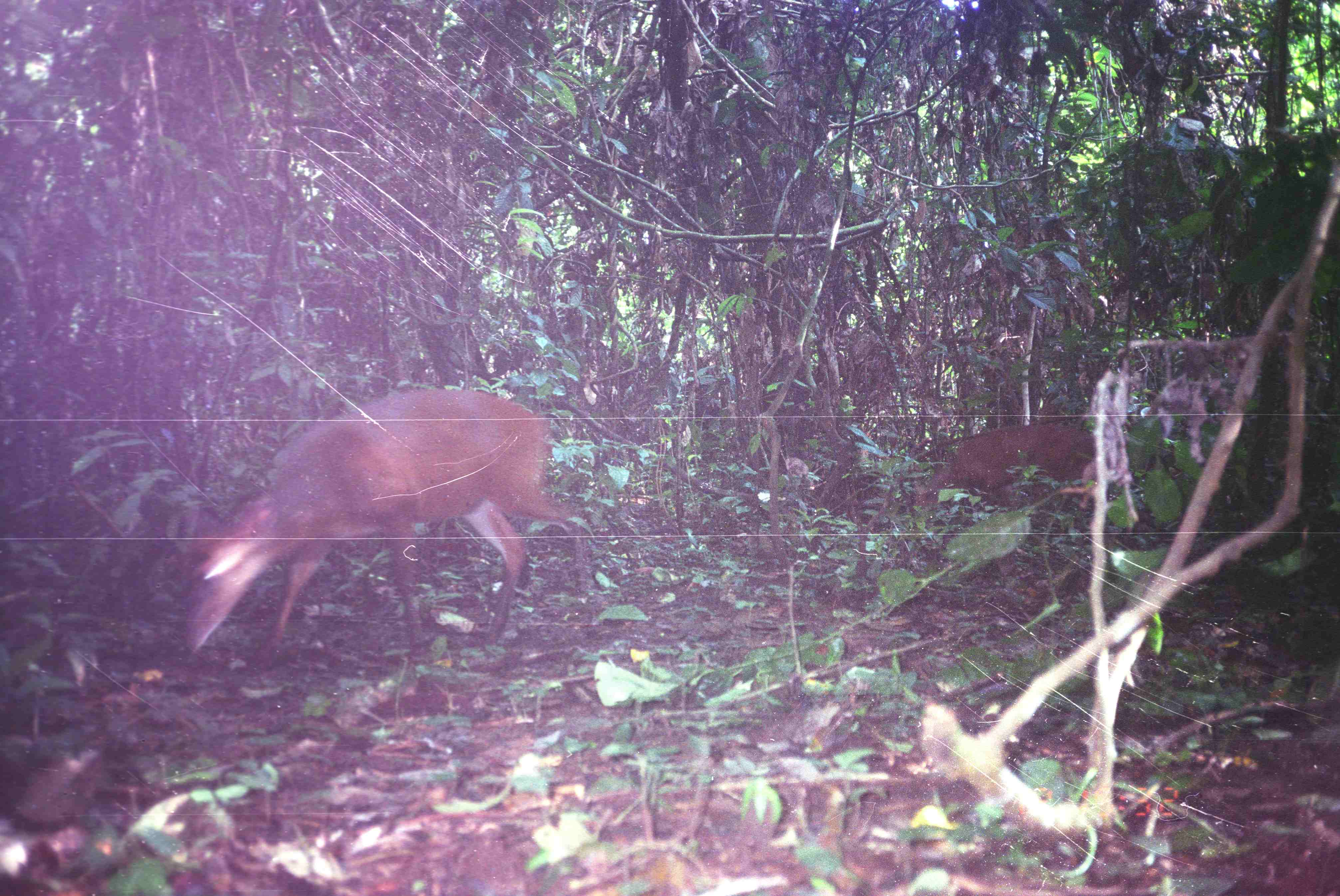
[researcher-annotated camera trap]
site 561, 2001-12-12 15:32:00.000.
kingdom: Animalia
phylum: Chordata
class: Mammalia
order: Artiodactyla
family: Cervidae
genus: Muntiacus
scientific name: Muntiacus muntjak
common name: southern red muntjac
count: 1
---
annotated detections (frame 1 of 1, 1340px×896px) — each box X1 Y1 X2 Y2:
muntiacus muntjak: 175 387 595 662; 904 417 1098 516